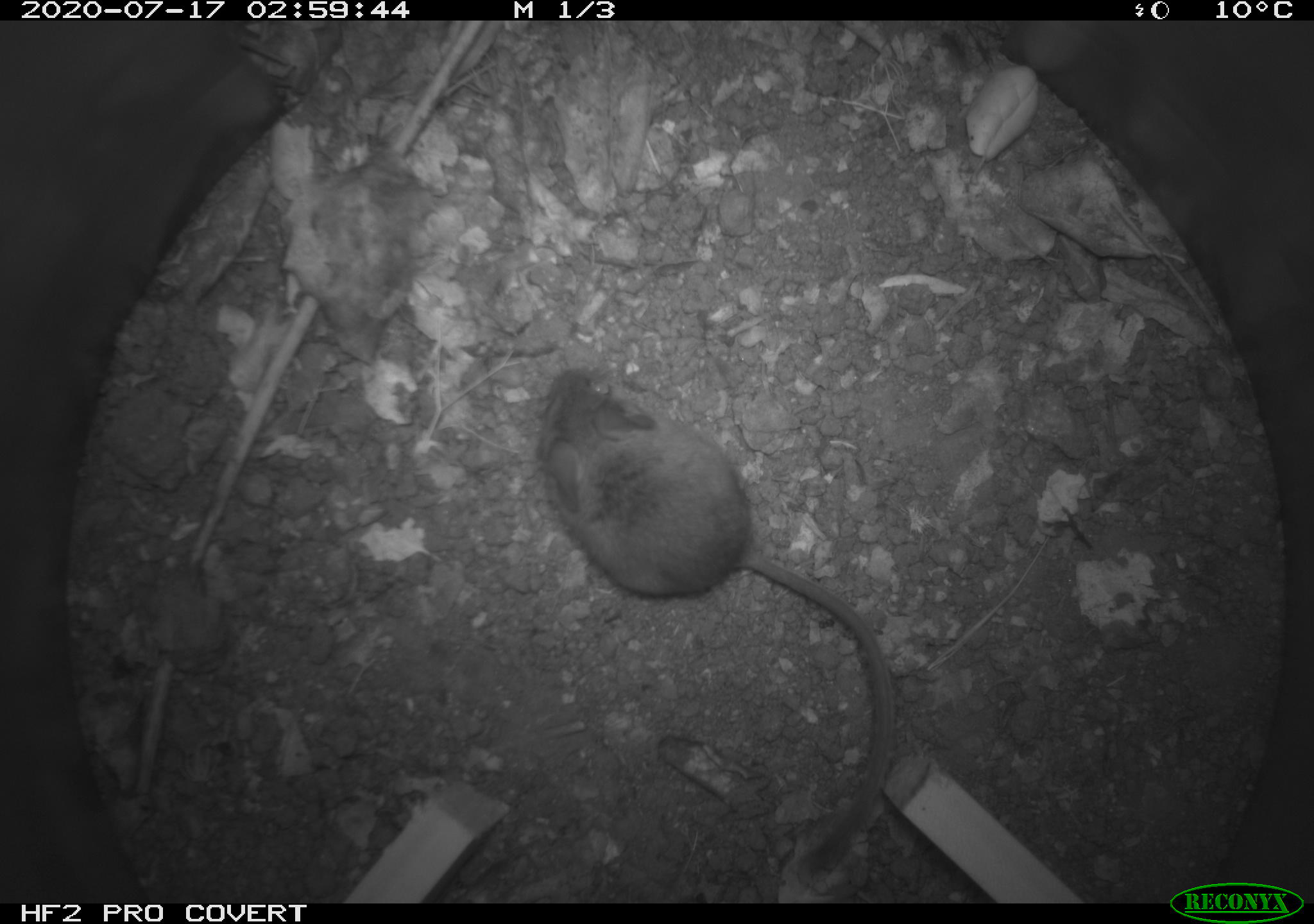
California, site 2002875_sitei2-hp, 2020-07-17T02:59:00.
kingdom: Animalia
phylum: Chordata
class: Mammalia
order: Rodentia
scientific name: Rodentia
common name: rodent